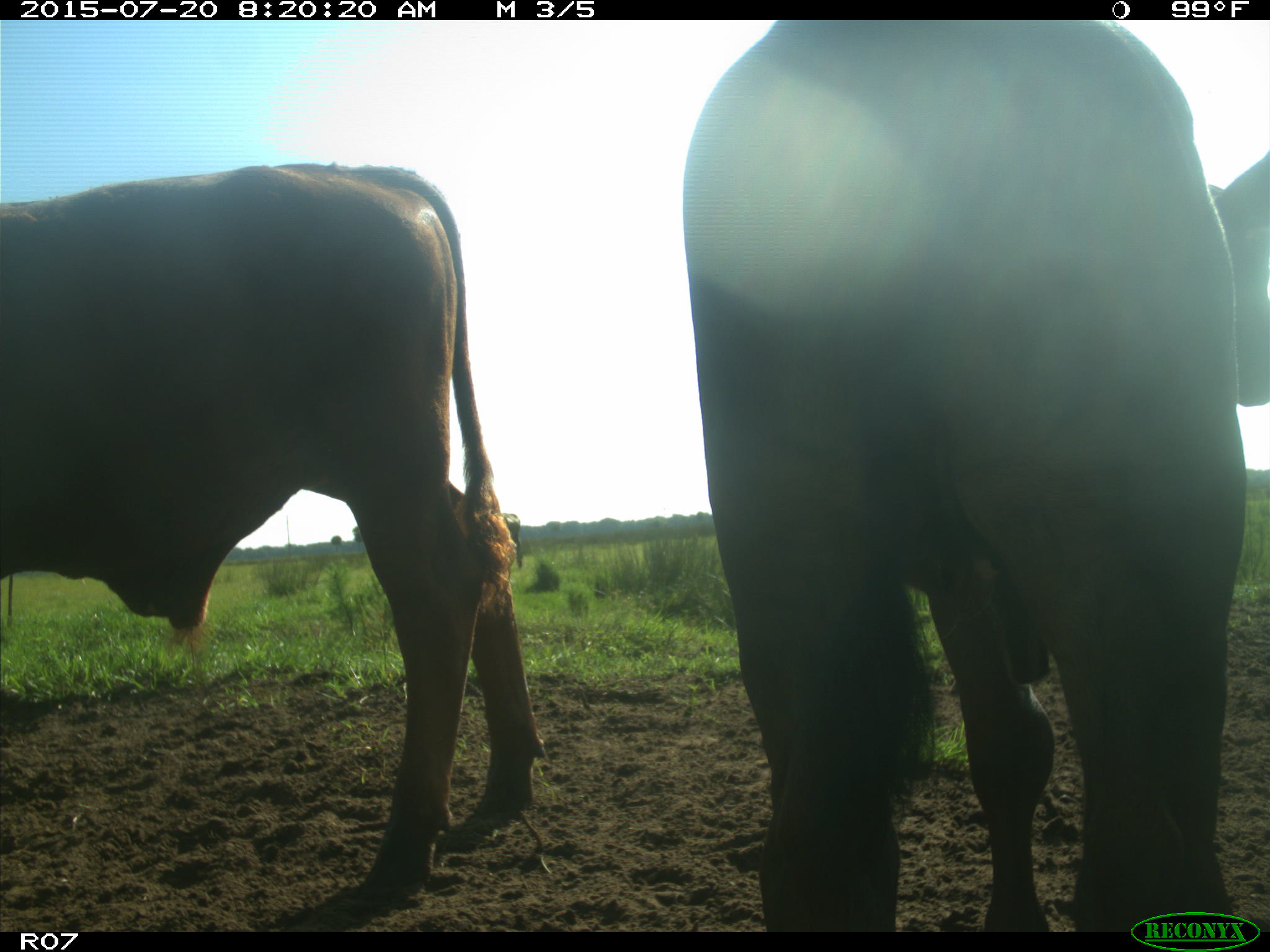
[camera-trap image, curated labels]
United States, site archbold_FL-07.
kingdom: Animalia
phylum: Chordata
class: Mammalia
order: Artiodactyla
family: Bovidae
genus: Bos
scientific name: Bos taurus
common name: domestic cow